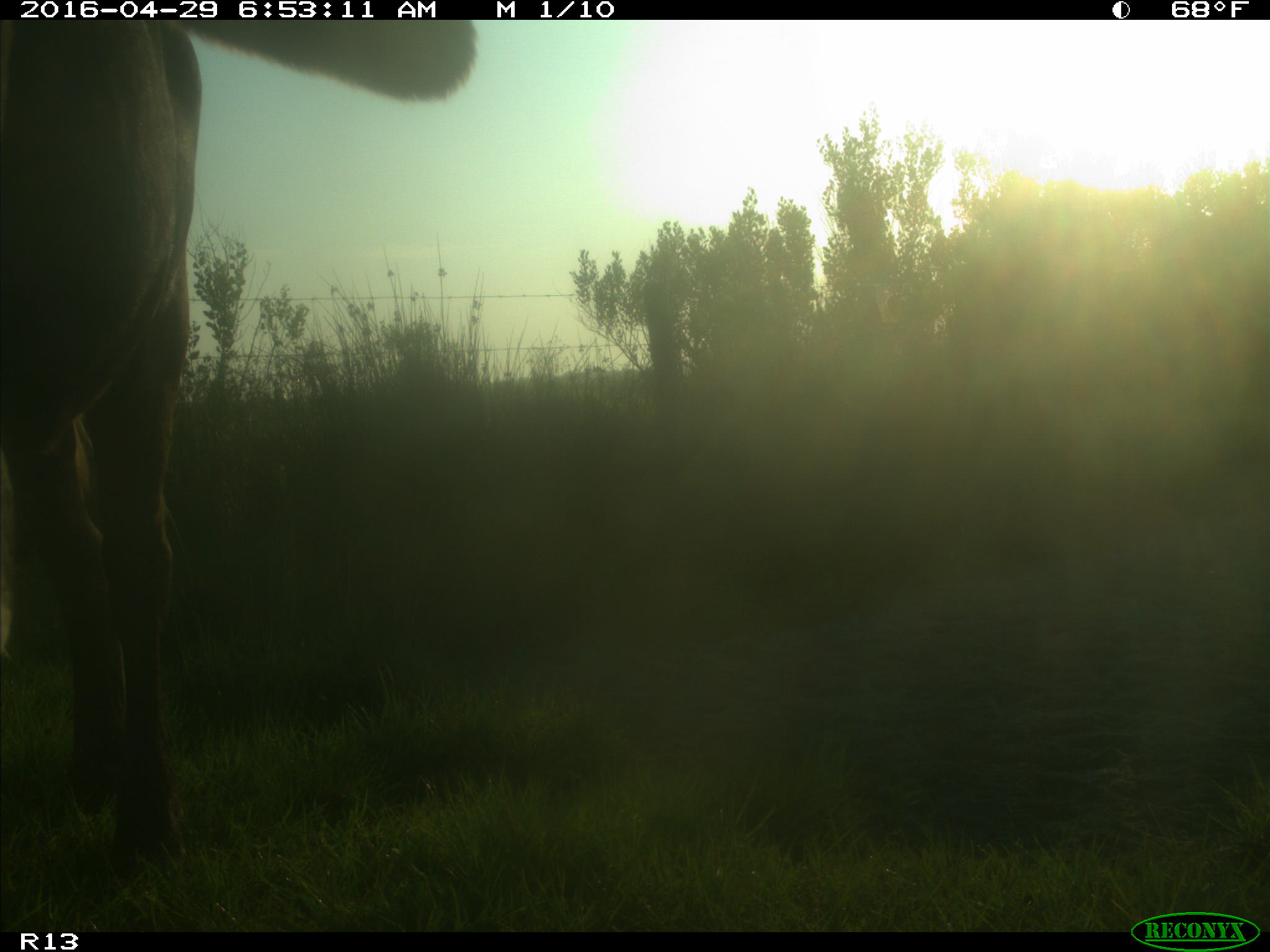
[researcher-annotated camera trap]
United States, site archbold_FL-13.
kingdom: Animalia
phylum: Chordata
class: Mammalia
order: Artiodactyla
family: Bovidae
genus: Bos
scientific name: Bos taurus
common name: domestic cow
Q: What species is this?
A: Bos taurus (domestic cow).